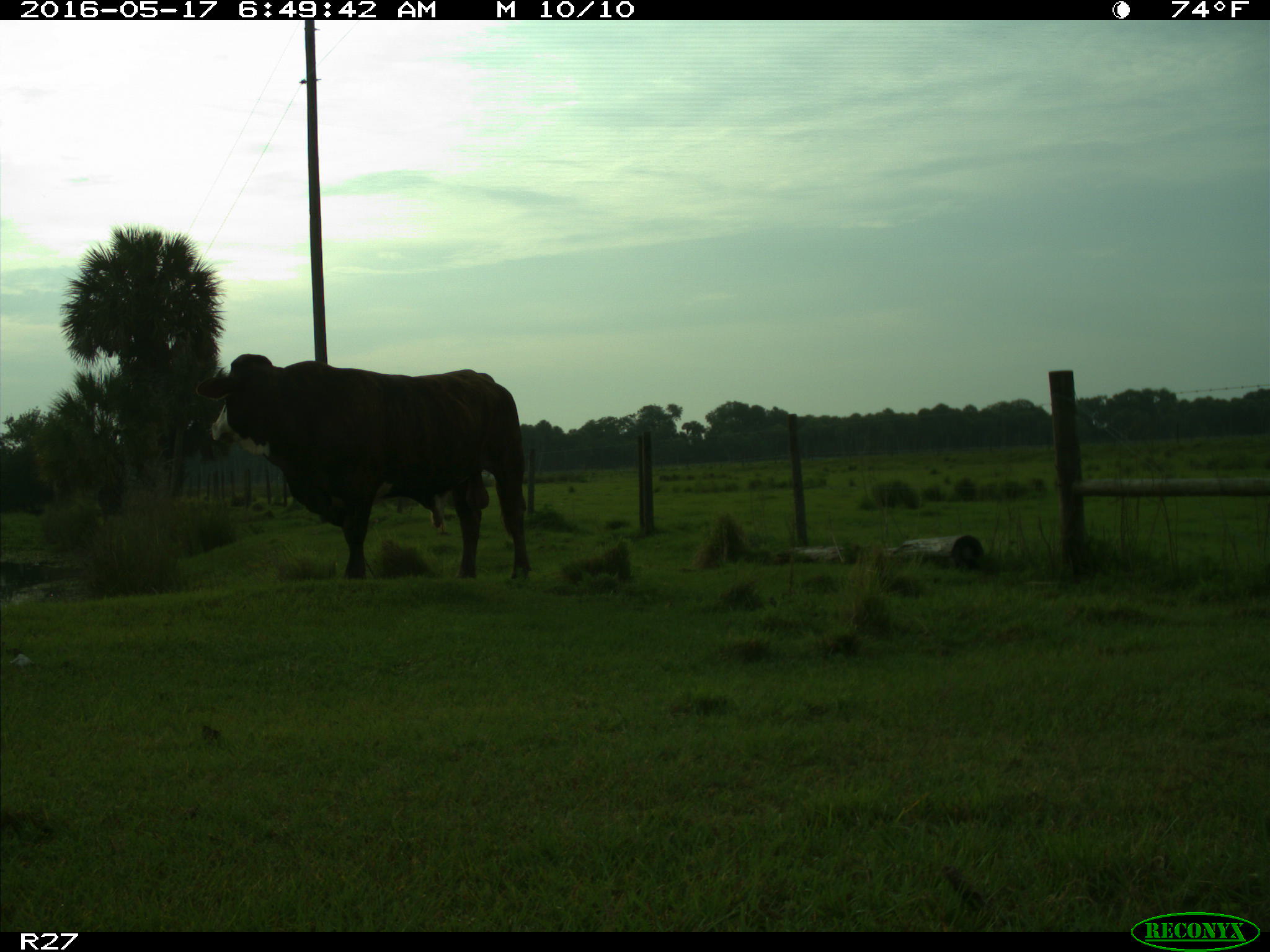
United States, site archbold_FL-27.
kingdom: Animalia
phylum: Chordata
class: Mammalia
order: Artiodactyla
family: Bovidae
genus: Bos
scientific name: Bos taurus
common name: domestic cow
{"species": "Bos taurus (domestic cow)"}